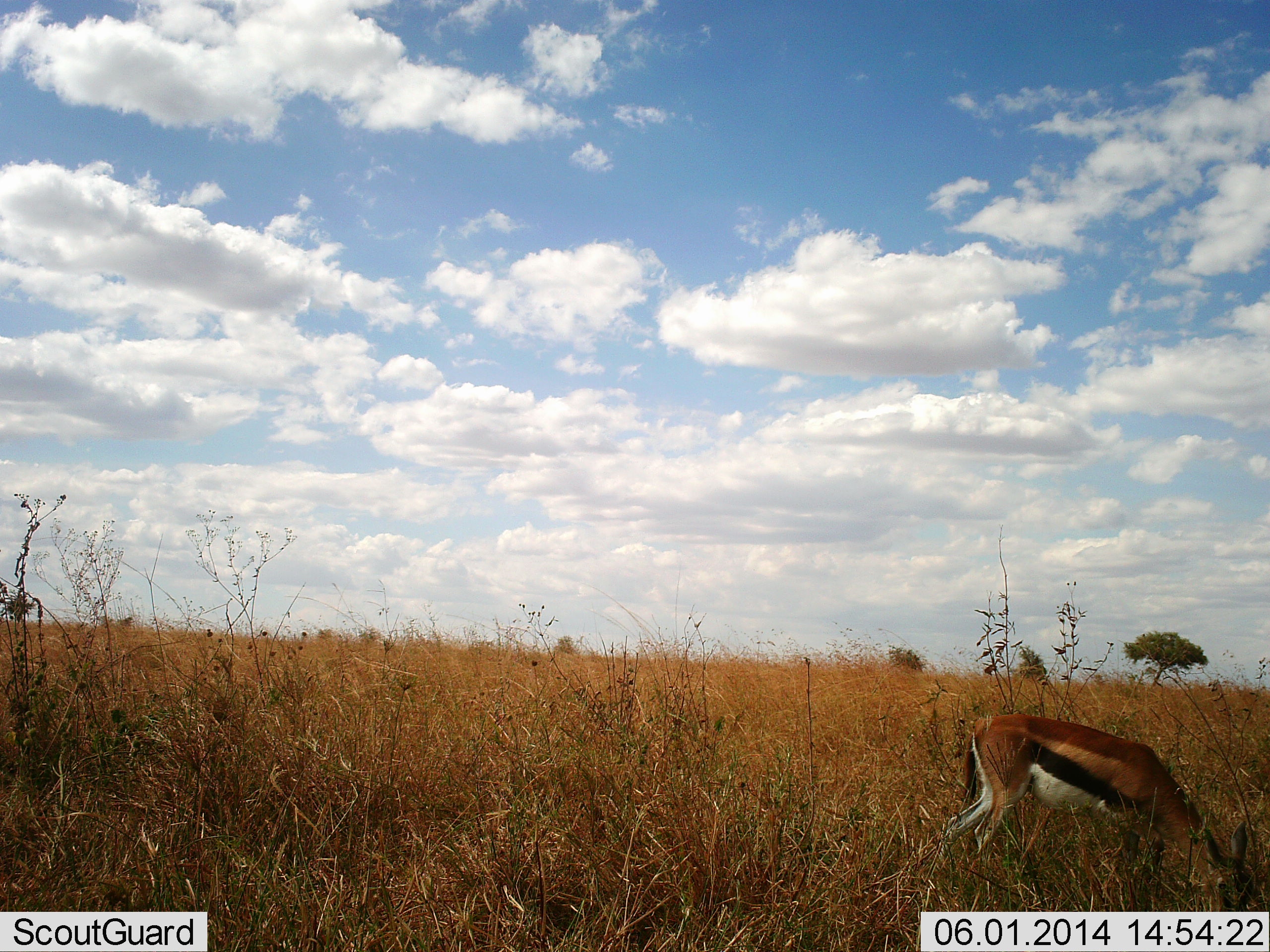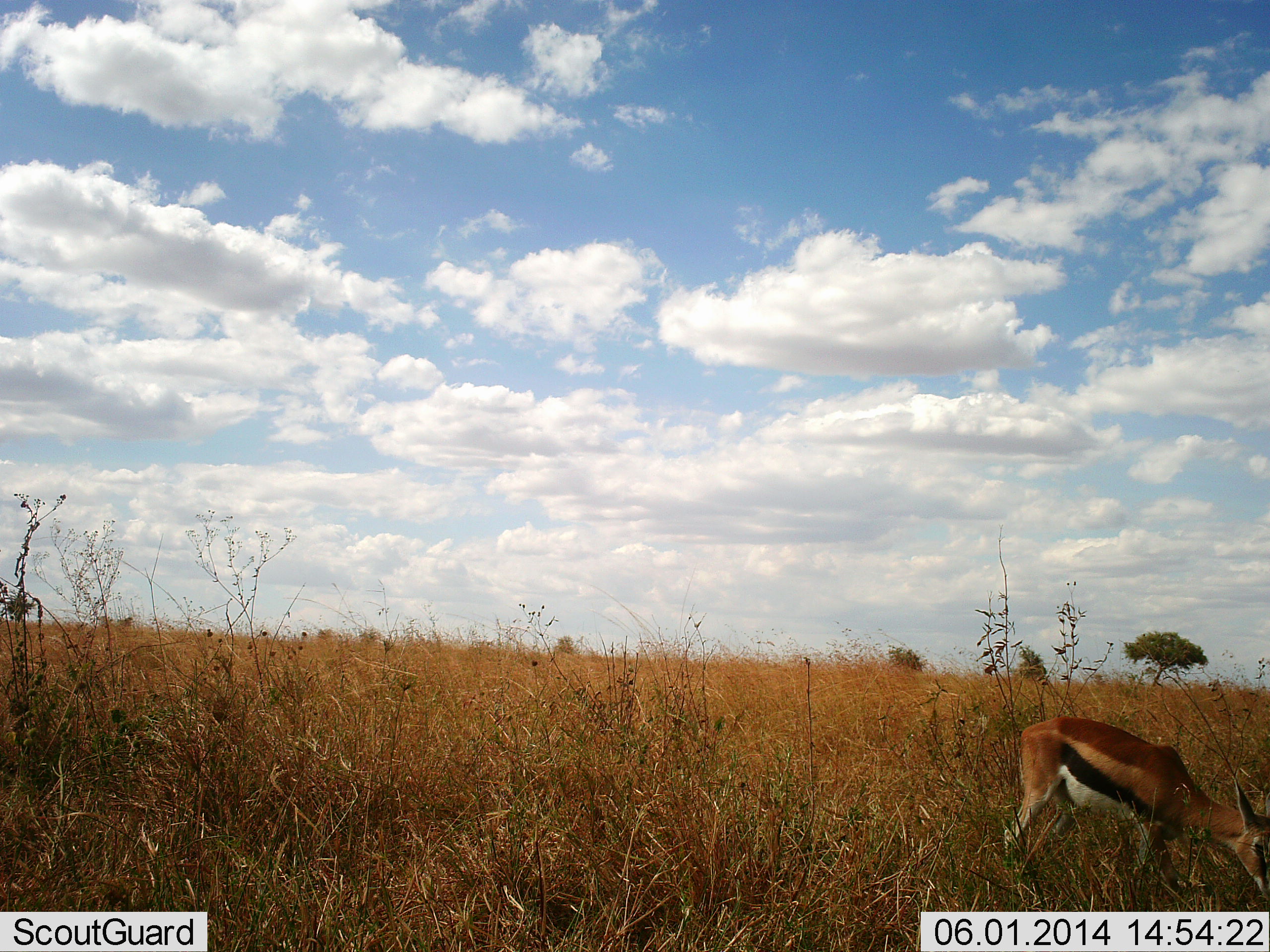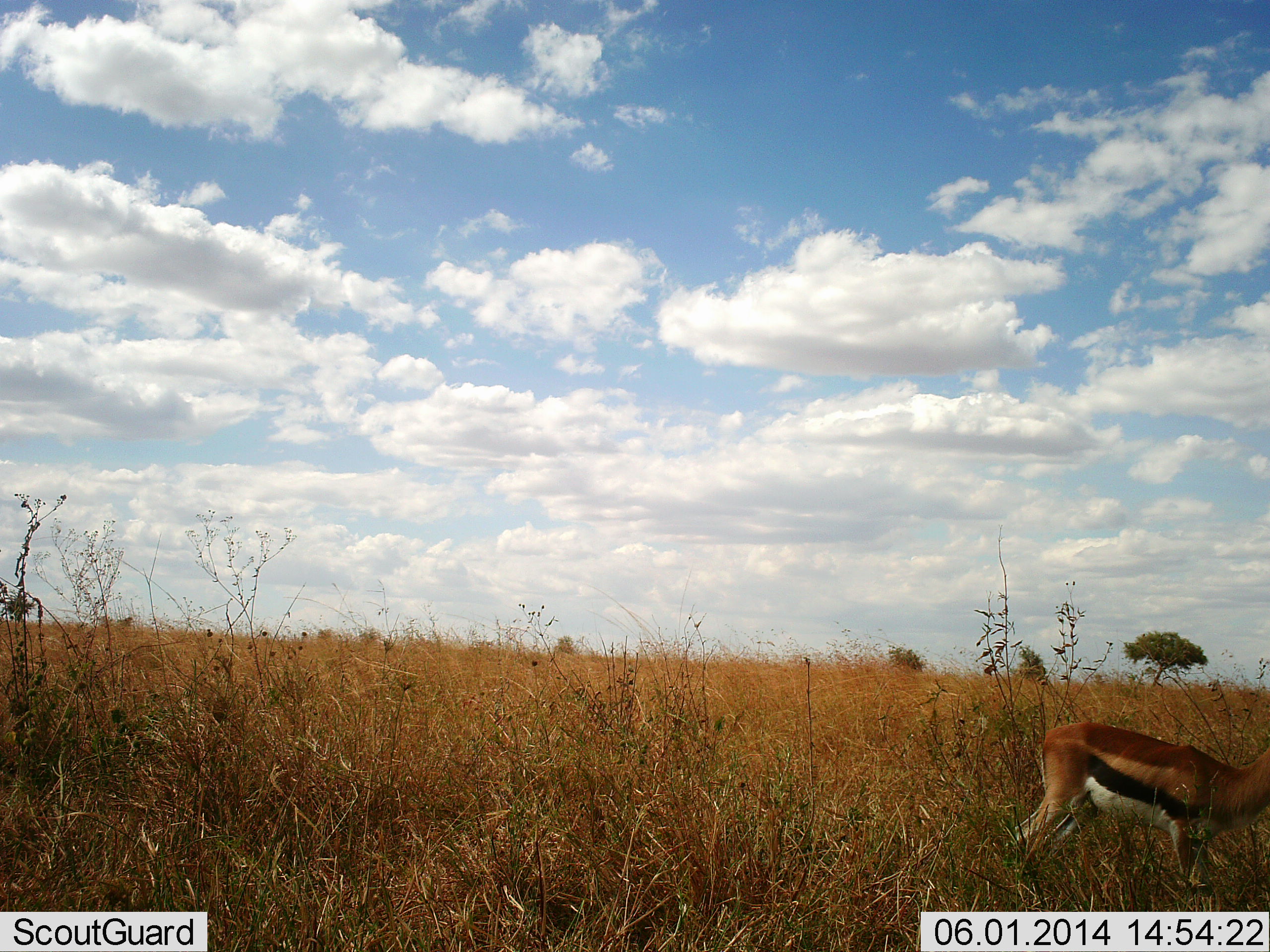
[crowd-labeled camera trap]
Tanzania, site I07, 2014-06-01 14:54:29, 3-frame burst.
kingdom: Animalia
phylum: Chordata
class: Mammalia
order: Artiodactyla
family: Bovidae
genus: Eudorcas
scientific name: Eudorcas thomsonii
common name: thomson's gazelle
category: gazellethomsons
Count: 1.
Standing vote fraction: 10%.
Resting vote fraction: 0%.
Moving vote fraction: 20%.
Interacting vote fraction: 0%.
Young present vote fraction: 0%.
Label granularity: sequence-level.